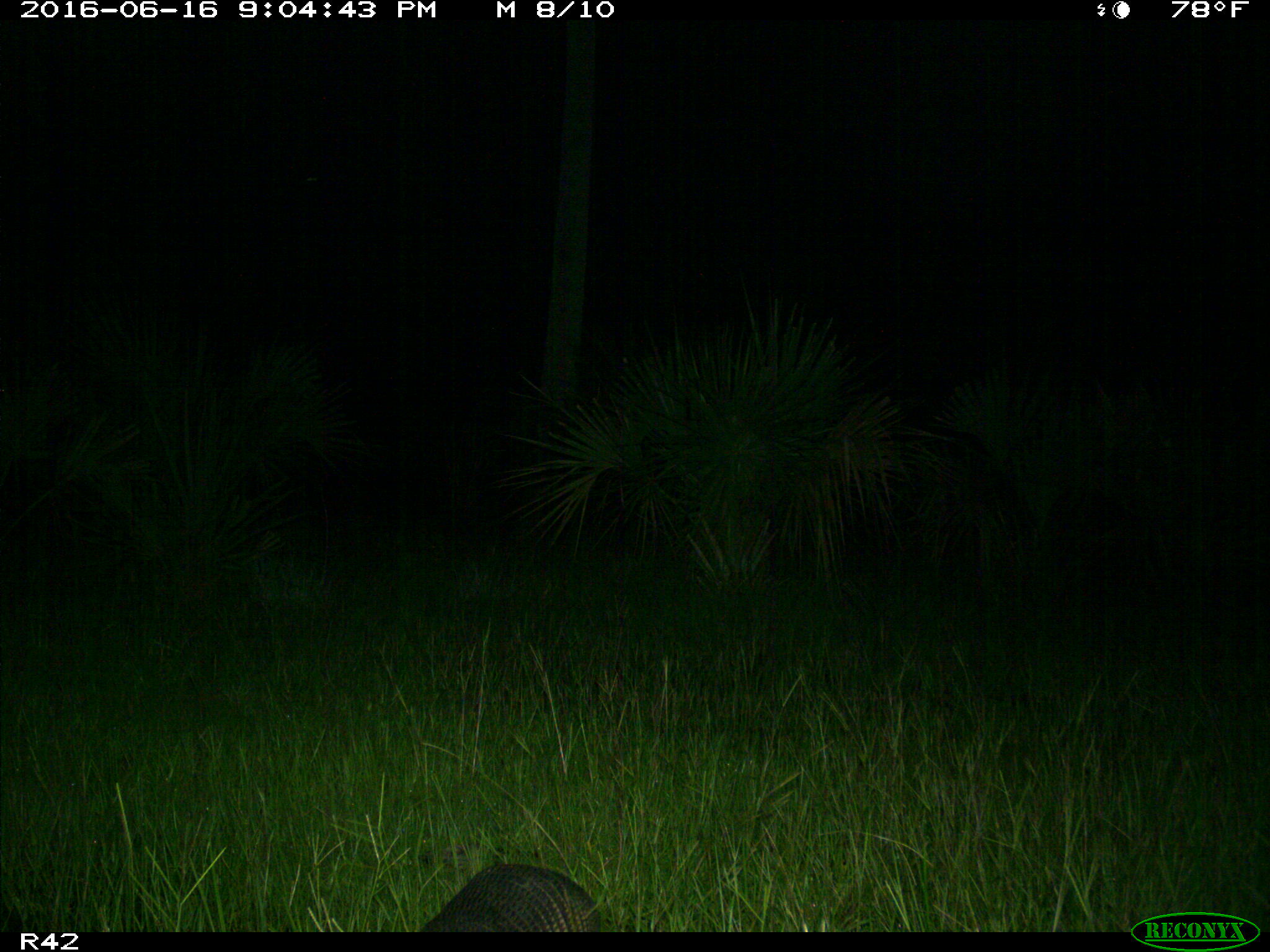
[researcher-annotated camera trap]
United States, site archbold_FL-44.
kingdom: Animalia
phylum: Chordata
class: Mammalia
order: Cingulata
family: Dasypodidae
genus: Dasypus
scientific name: Dasypus novemcinctus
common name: nine-banded armadillo